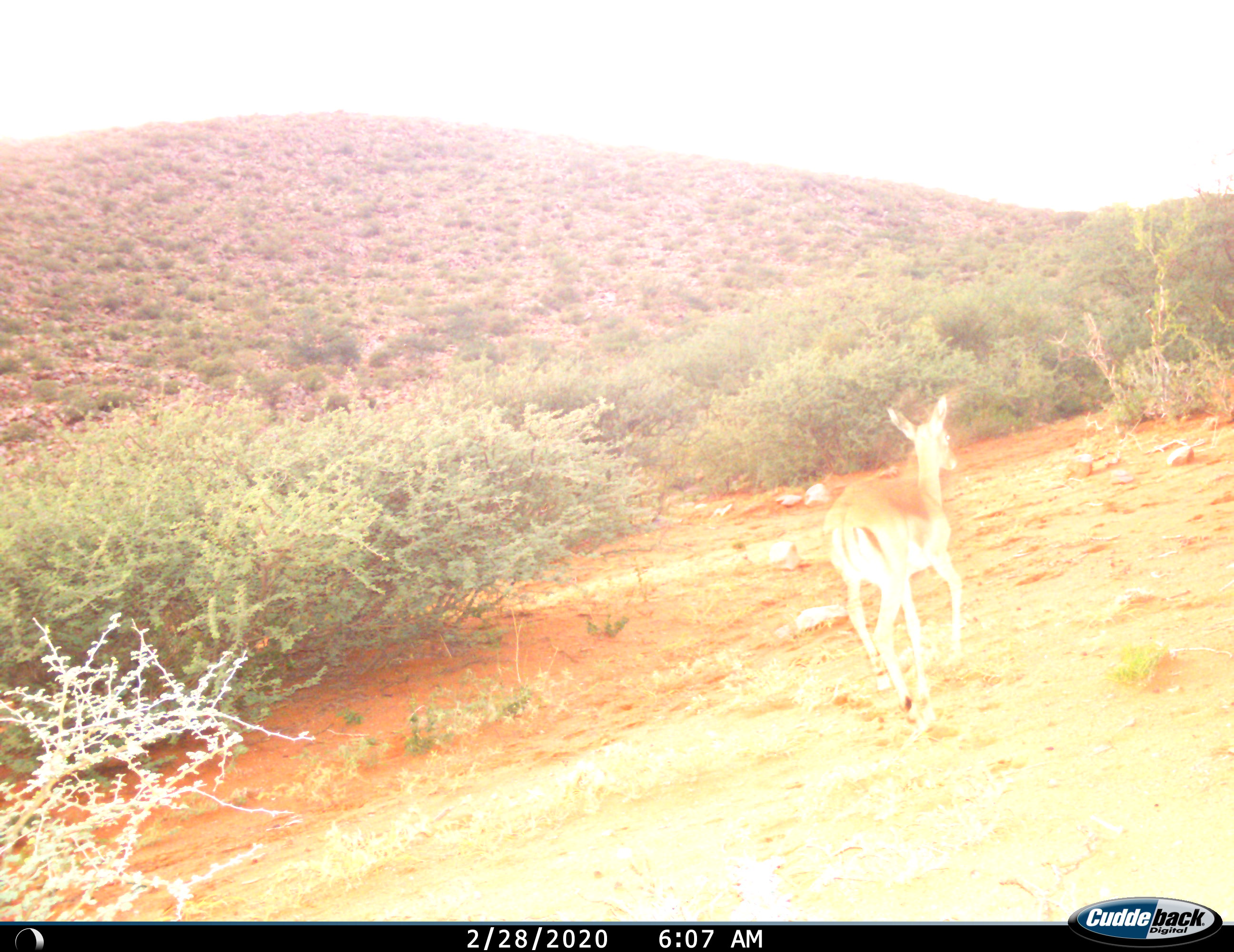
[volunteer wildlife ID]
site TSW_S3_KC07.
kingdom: Animalia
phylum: Chordata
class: Mammalia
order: Artiodactyla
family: Bovidae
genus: Aepyceros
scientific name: Aepyceros melampus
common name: impala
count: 1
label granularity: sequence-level